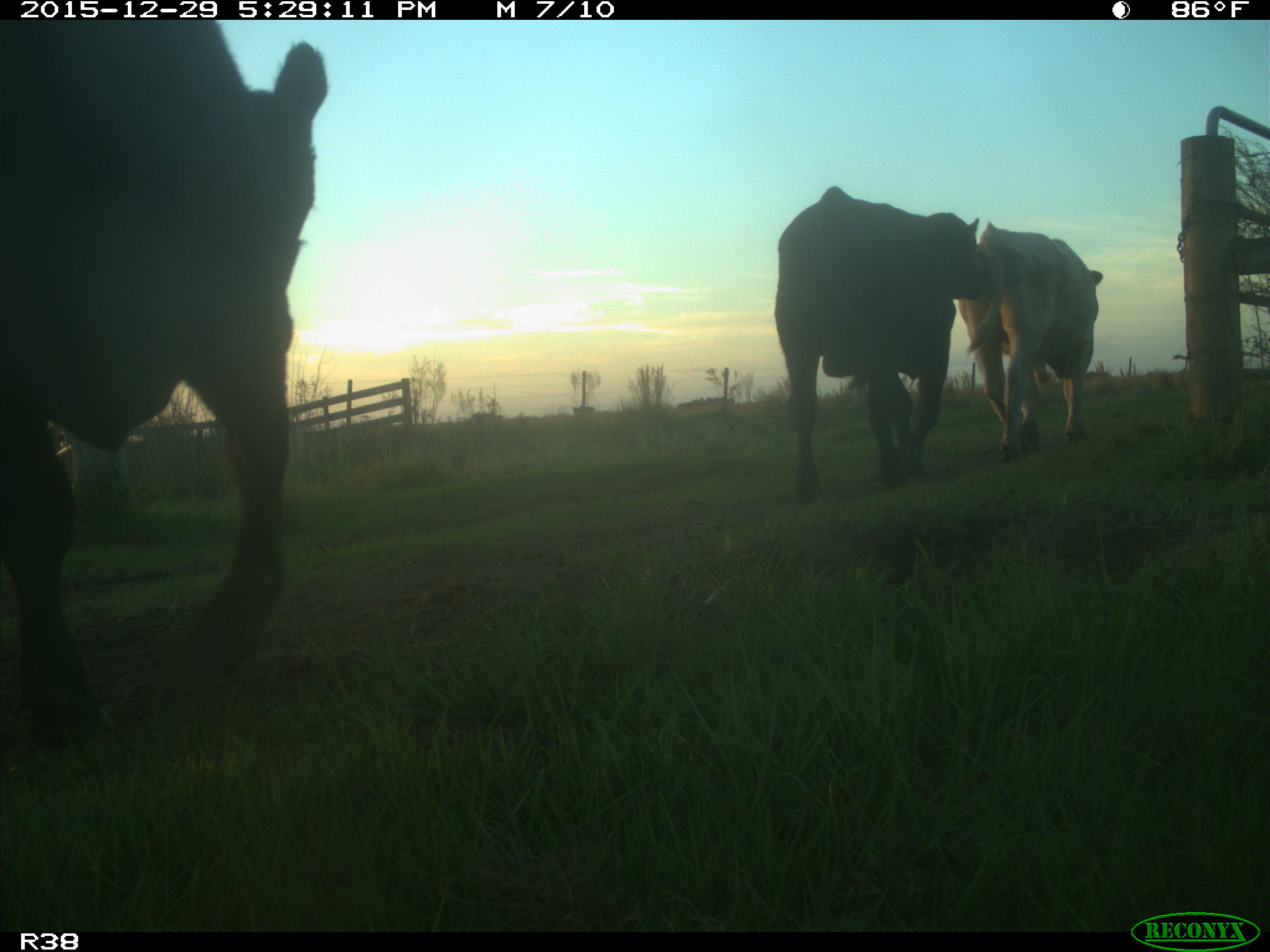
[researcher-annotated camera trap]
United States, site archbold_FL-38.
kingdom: Animalia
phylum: Chordata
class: Mammalia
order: Artiodactyla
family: Bovidae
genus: Bos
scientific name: Bos taurus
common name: domestic cow